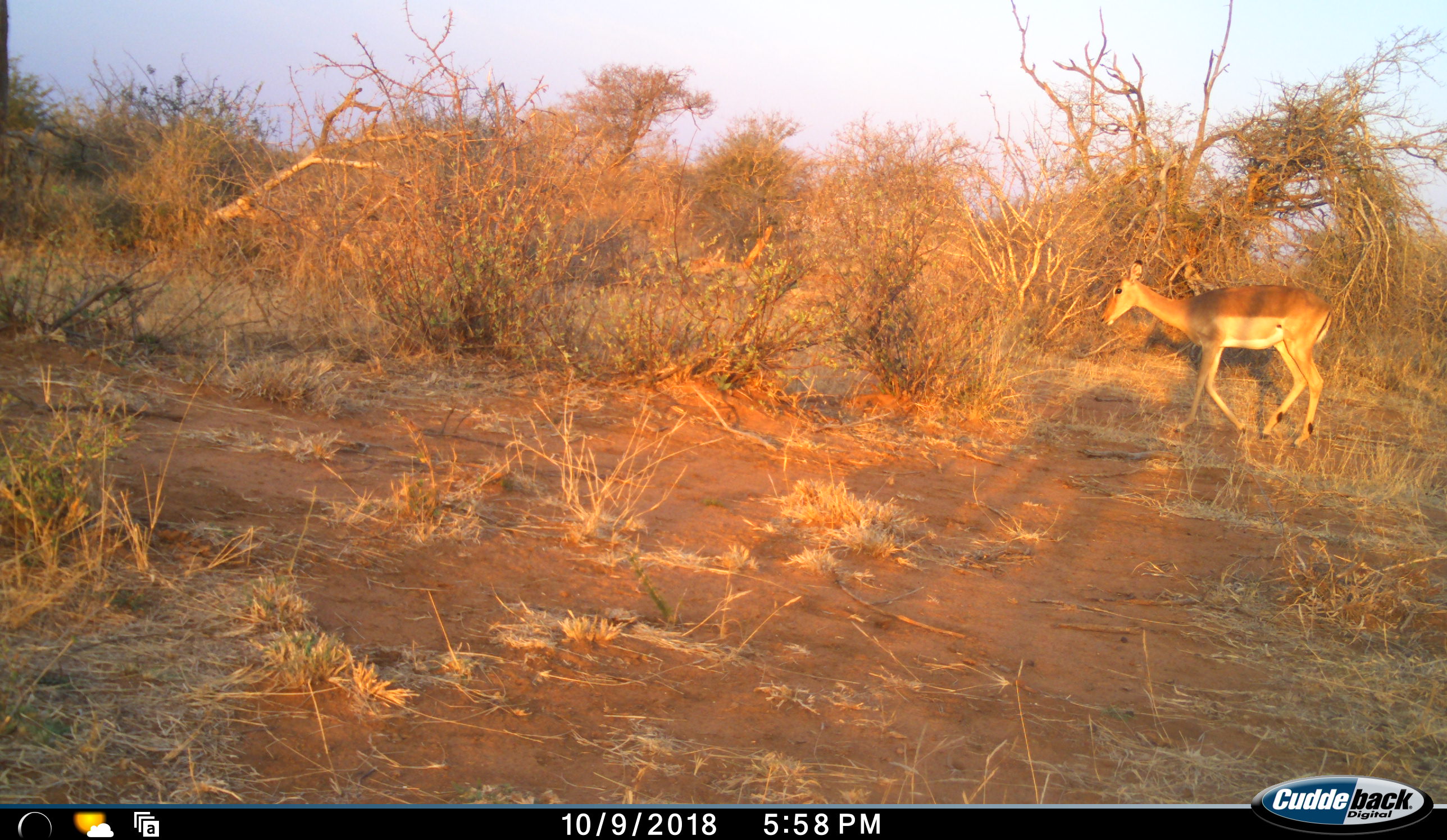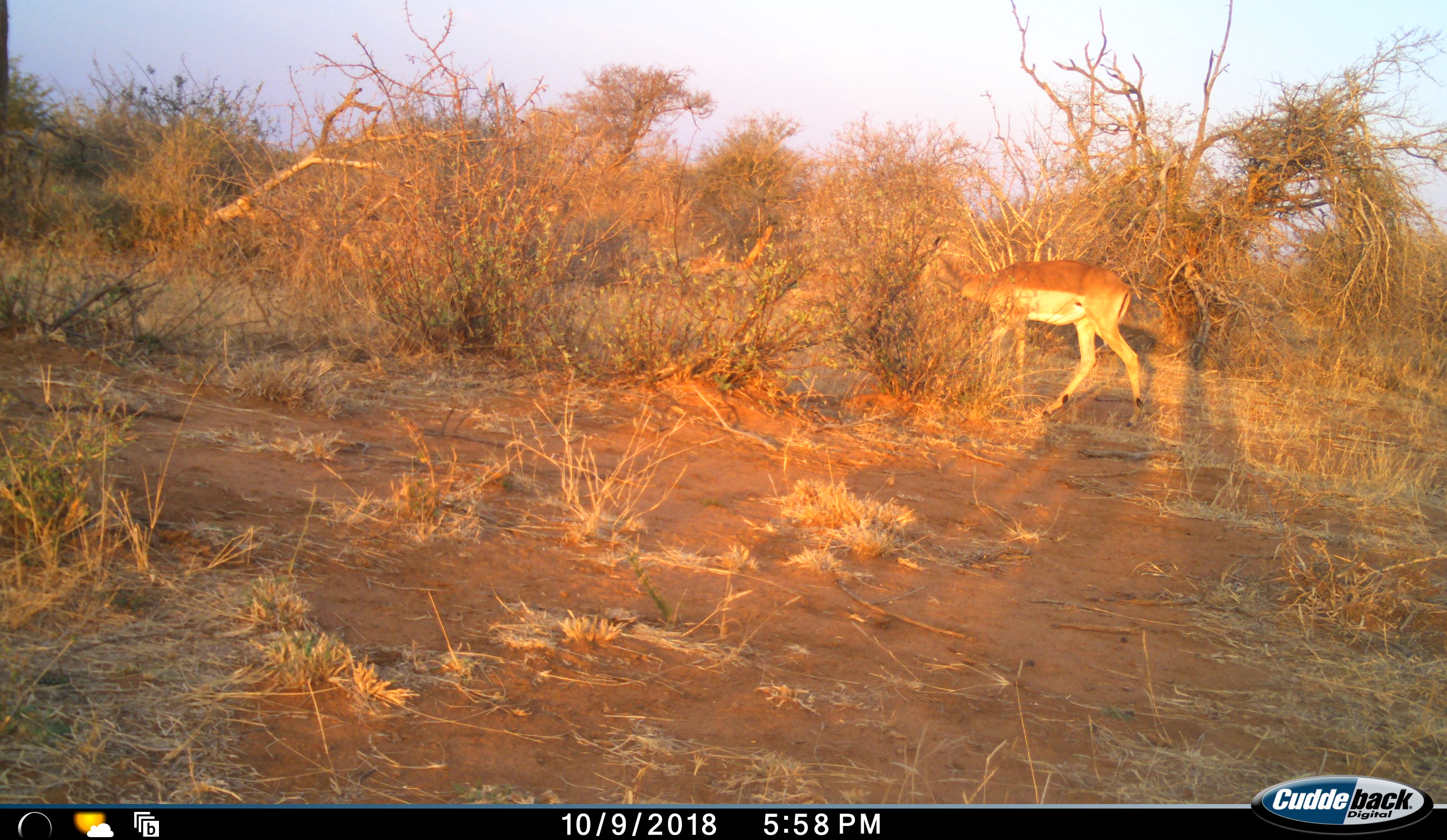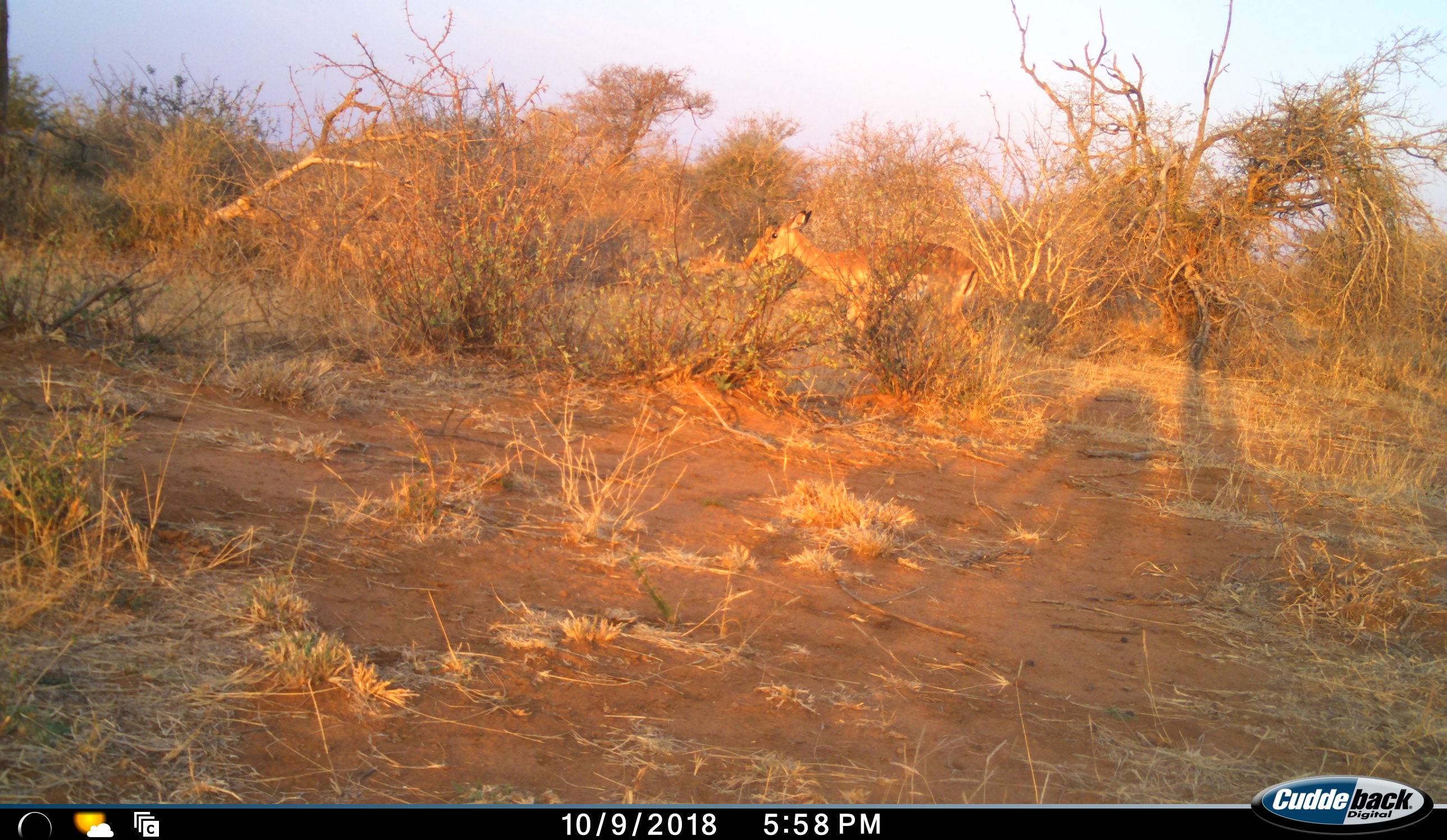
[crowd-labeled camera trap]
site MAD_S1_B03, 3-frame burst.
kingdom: Animalia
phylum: Chordata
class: Mammalia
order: Artiodactyla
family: Bovidae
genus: Aepyceros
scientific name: Aepyceros melampus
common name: impala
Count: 1.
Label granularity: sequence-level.